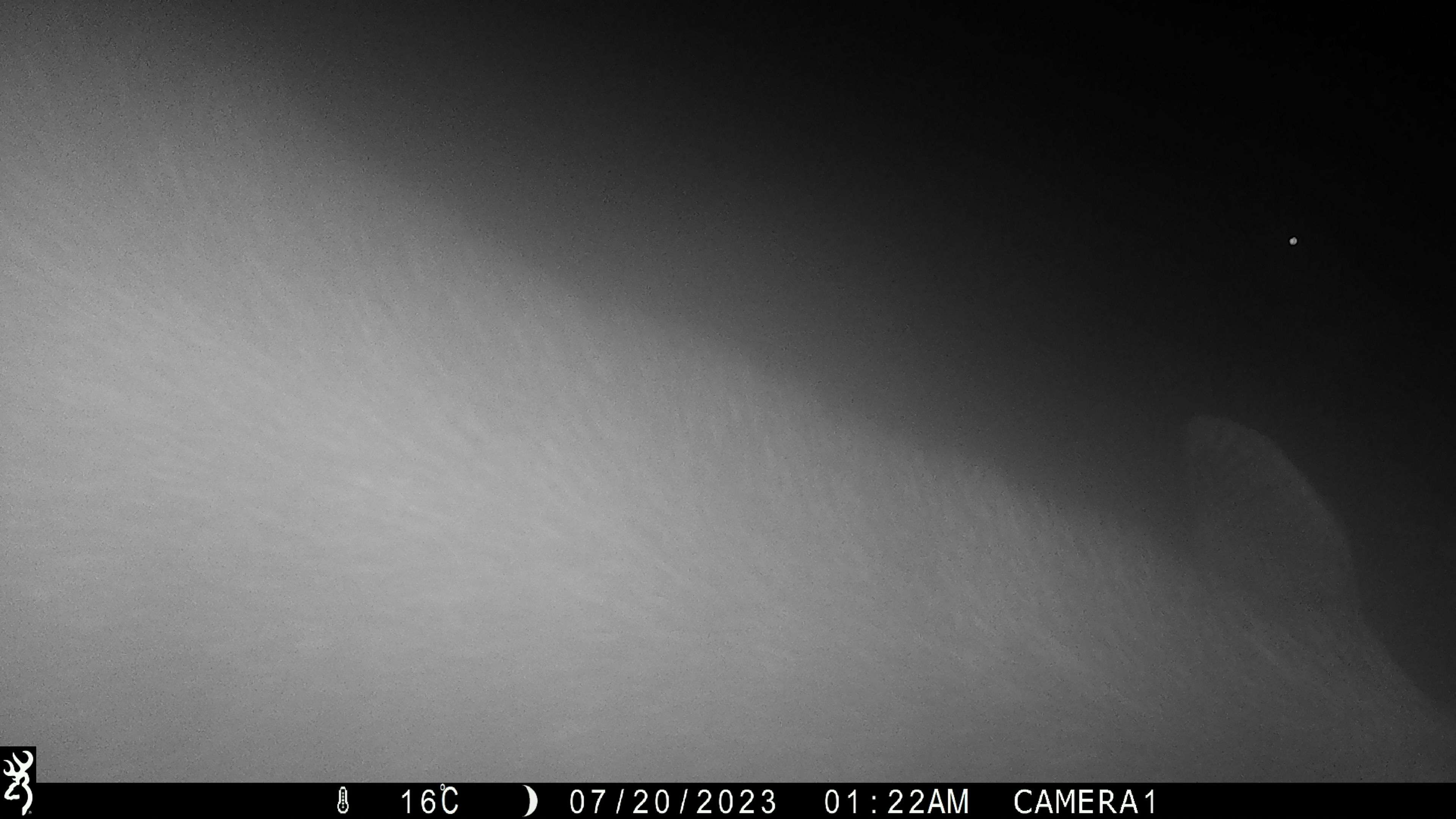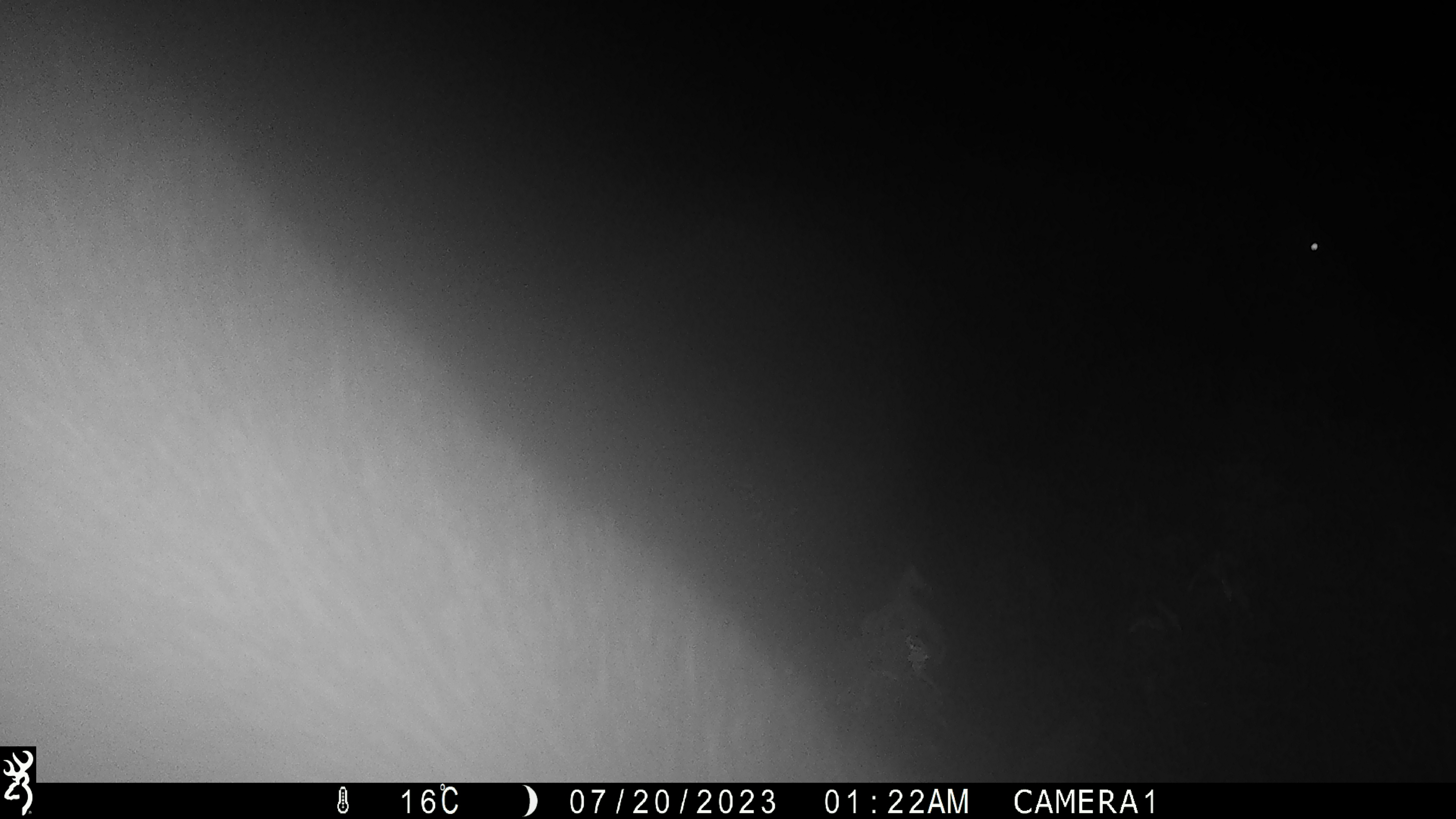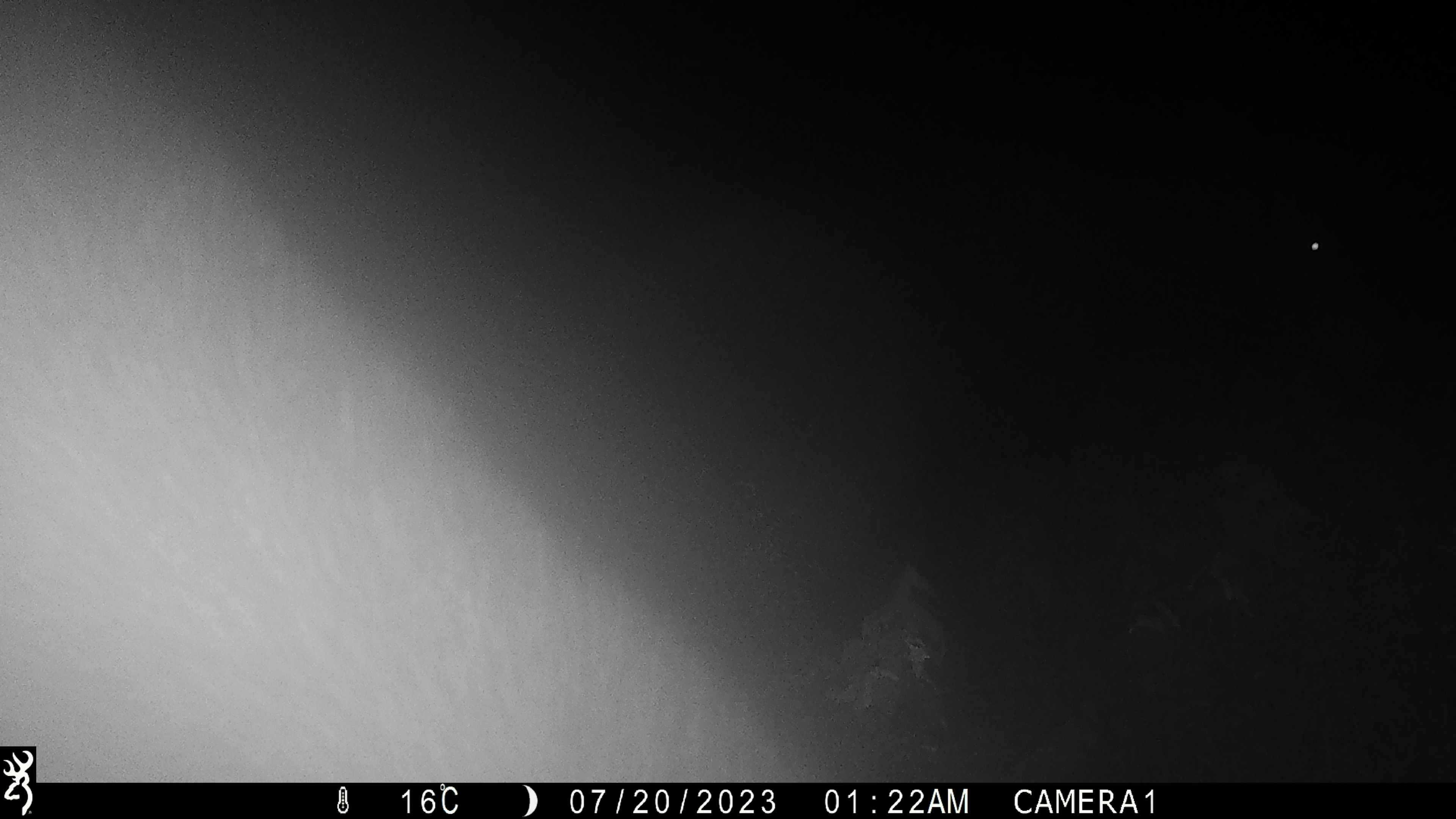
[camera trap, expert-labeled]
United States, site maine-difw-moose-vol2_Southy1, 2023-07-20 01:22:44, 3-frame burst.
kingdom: Animalia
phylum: Chordata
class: Mammalia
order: Artiodactyla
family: Cervidae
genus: Alces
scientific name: Alces alces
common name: moose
Moose (Alces alces).